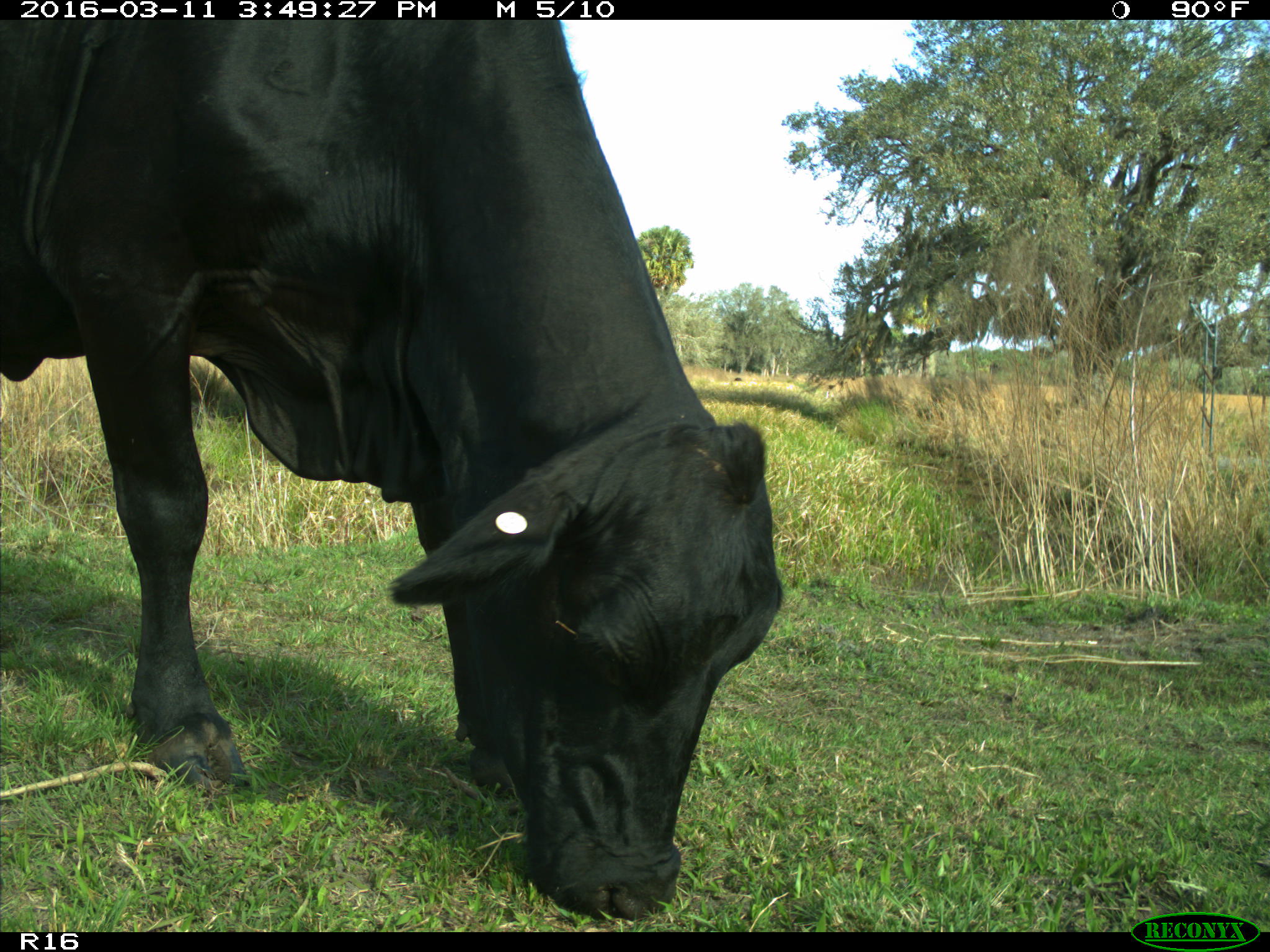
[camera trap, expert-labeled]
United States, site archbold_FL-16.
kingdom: Animalia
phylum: Chordata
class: Mammalia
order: Artiodactyla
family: Bovidae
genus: Bos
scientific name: Bos taurus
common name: domestic cow